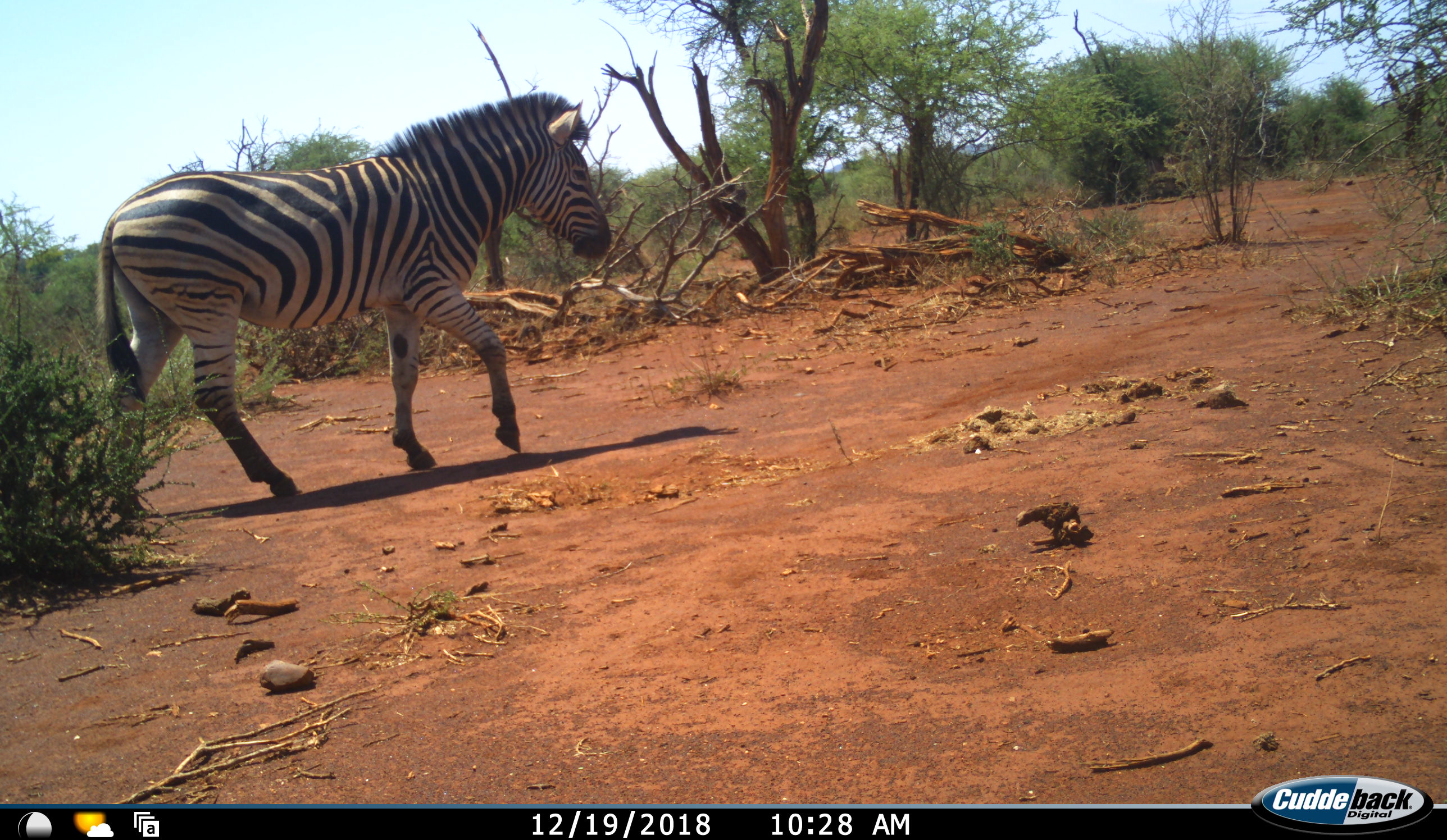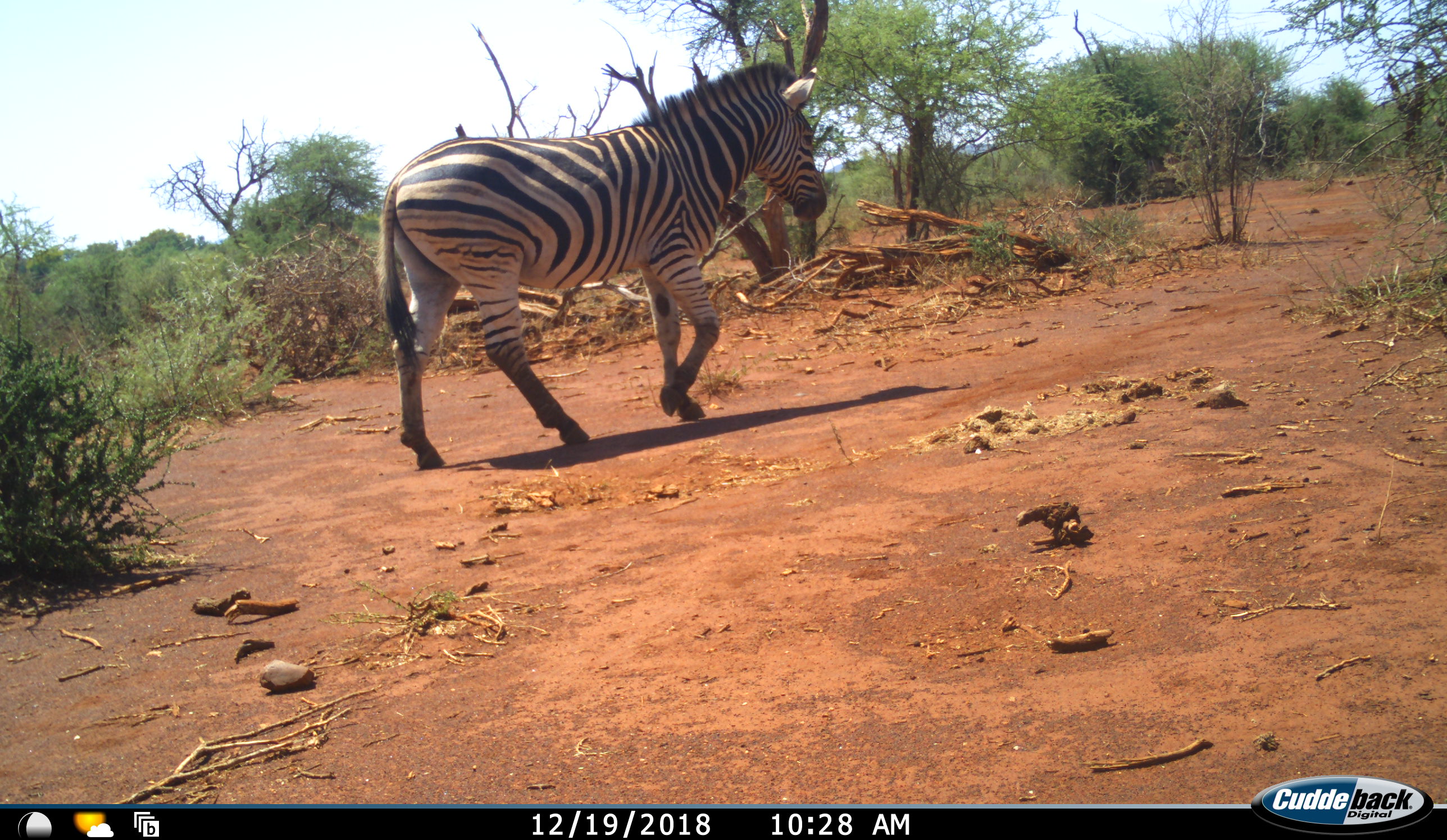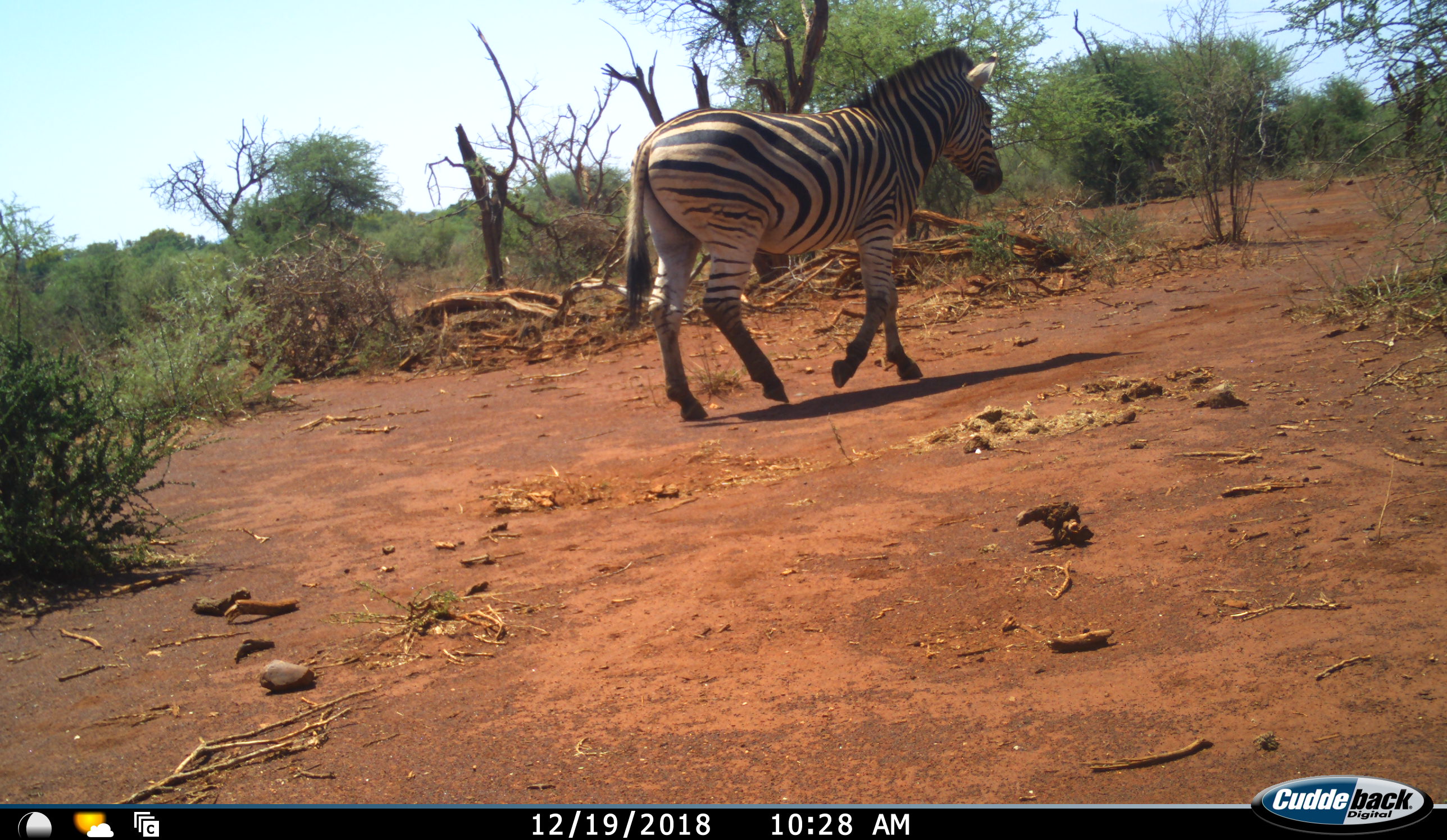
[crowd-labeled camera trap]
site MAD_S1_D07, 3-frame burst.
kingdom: Animalia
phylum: Chordata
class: Mammalia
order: Perissodactyla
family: Equidae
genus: Equus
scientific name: Equus quagga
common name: plains zebra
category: zebraplains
Zebraplains (plains zebra) (Equus quagga), count 1. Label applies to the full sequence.